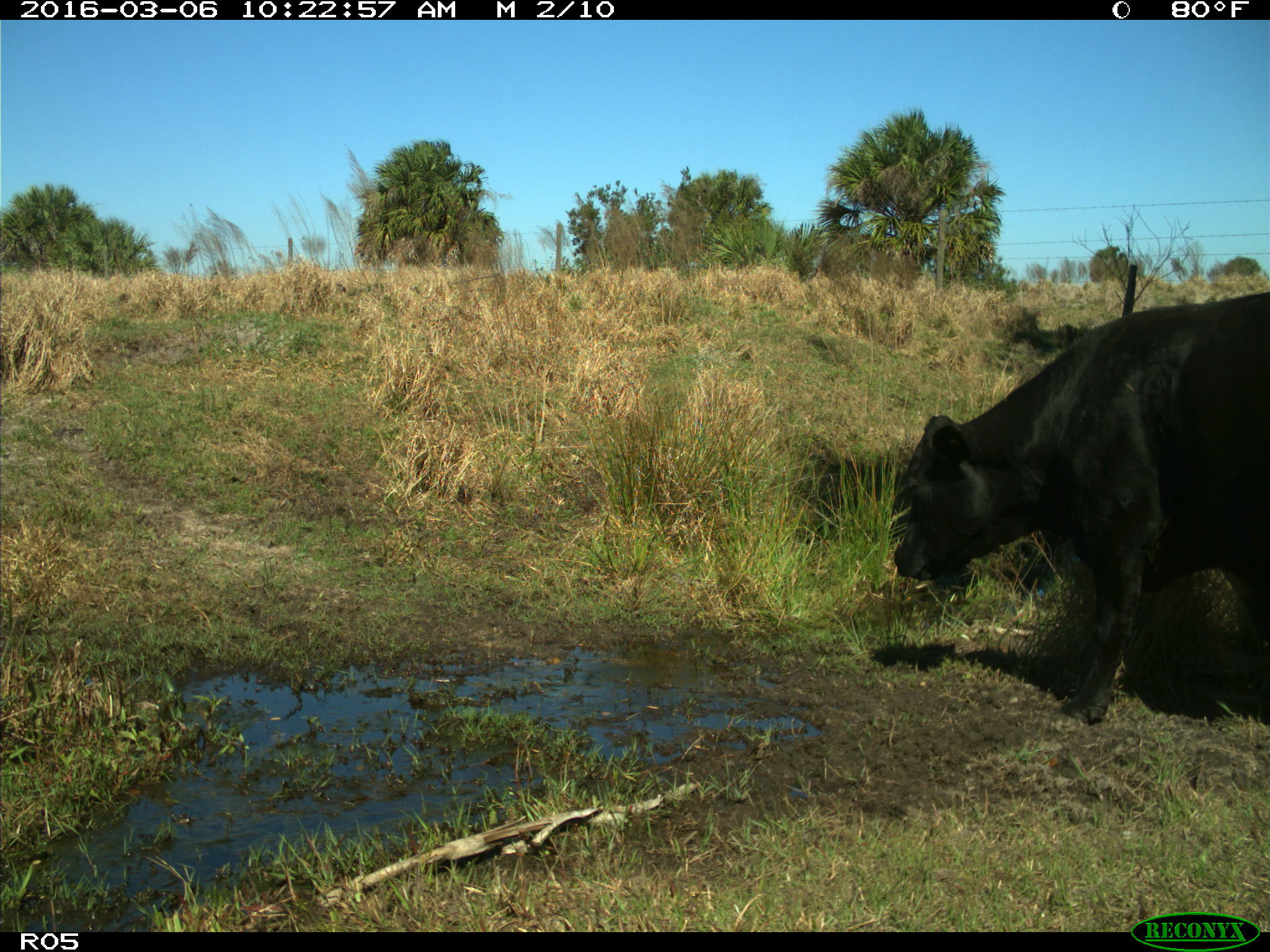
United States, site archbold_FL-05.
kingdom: Animalia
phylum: Chordata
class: Mammalia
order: Artiodactyla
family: Bovidae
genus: Bos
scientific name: Bos taurus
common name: domestic cow